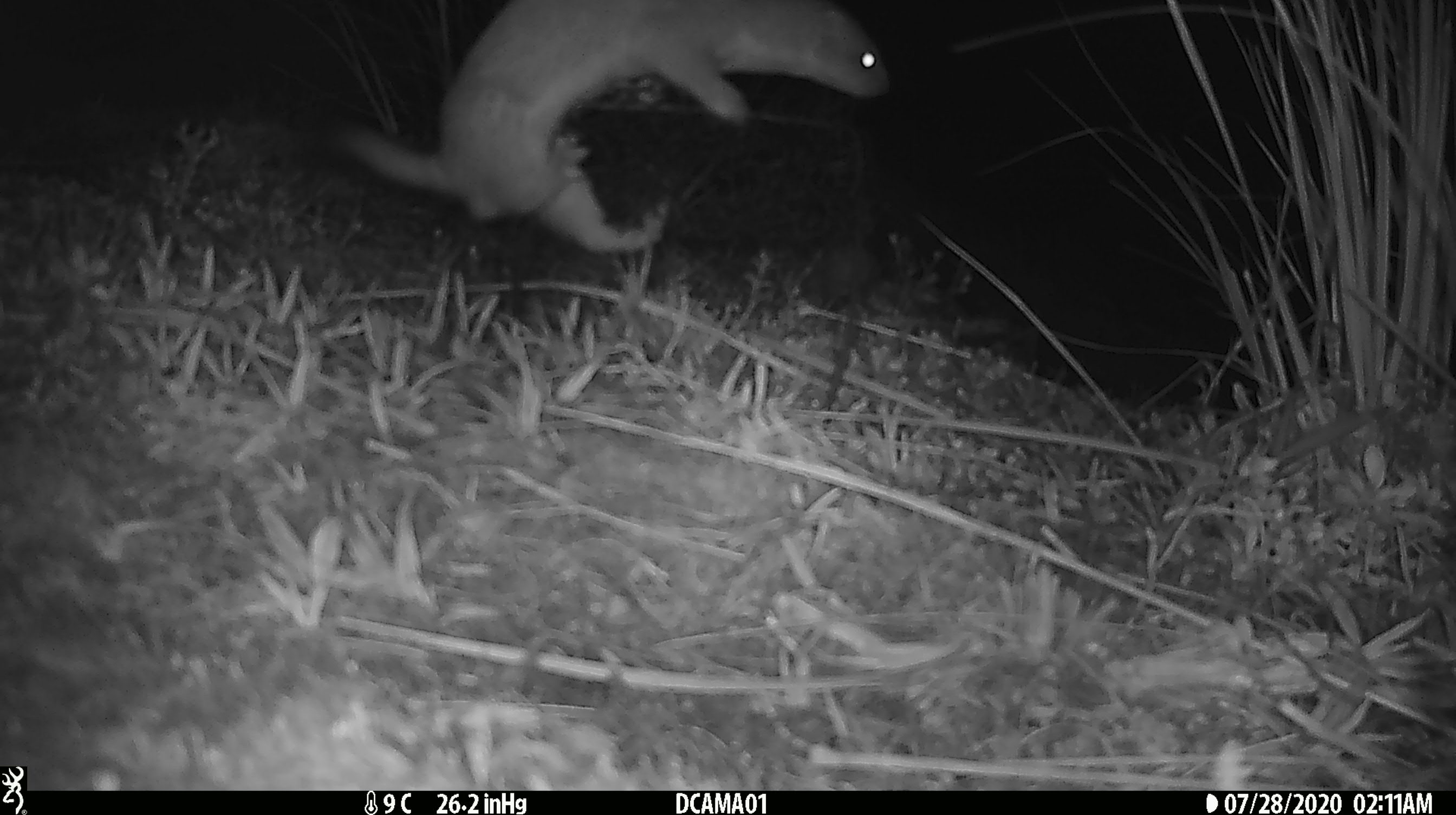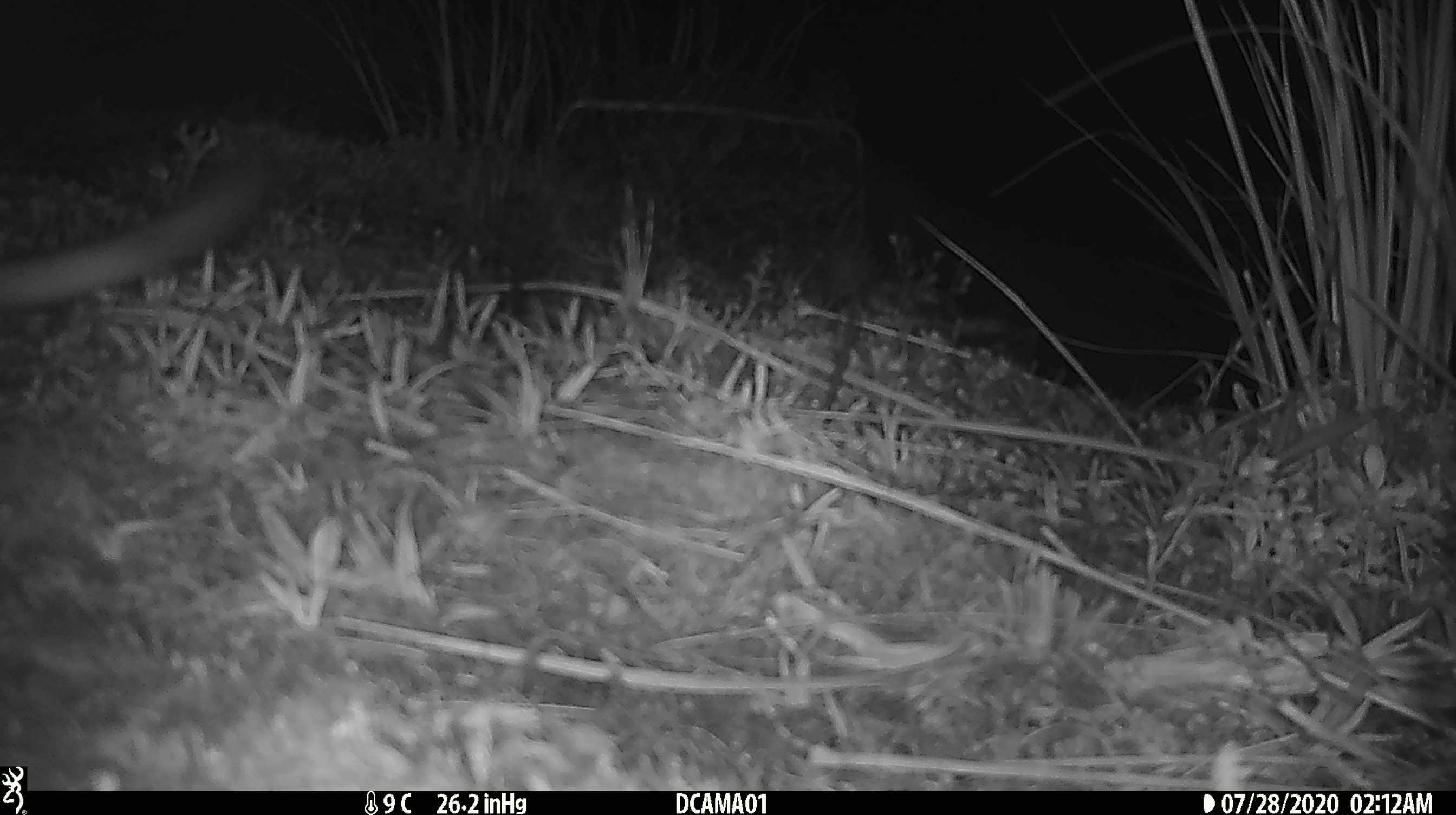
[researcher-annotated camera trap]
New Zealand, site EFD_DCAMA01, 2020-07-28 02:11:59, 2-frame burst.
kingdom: Animalia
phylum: Chordata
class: Mammalia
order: Carnivora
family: Mustelidae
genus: Mustela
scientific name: Mustela erminea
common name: stoat